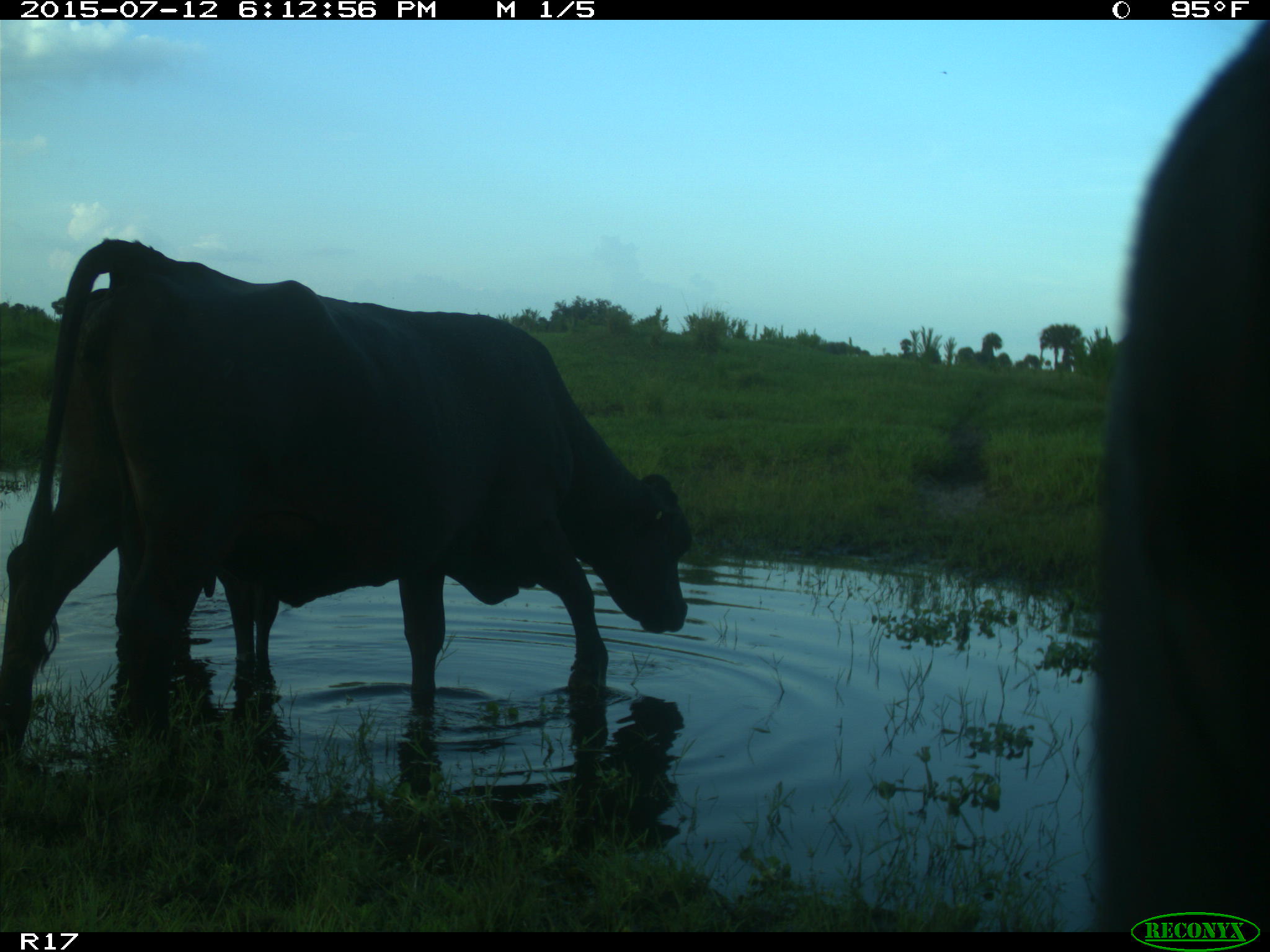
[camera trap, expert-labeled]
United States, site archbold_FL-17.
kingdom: Animalia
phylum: Chordata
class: Mammalia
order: Artiodactyla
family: Bovidae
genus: Bos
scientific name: Bos taurus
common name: domestic cow